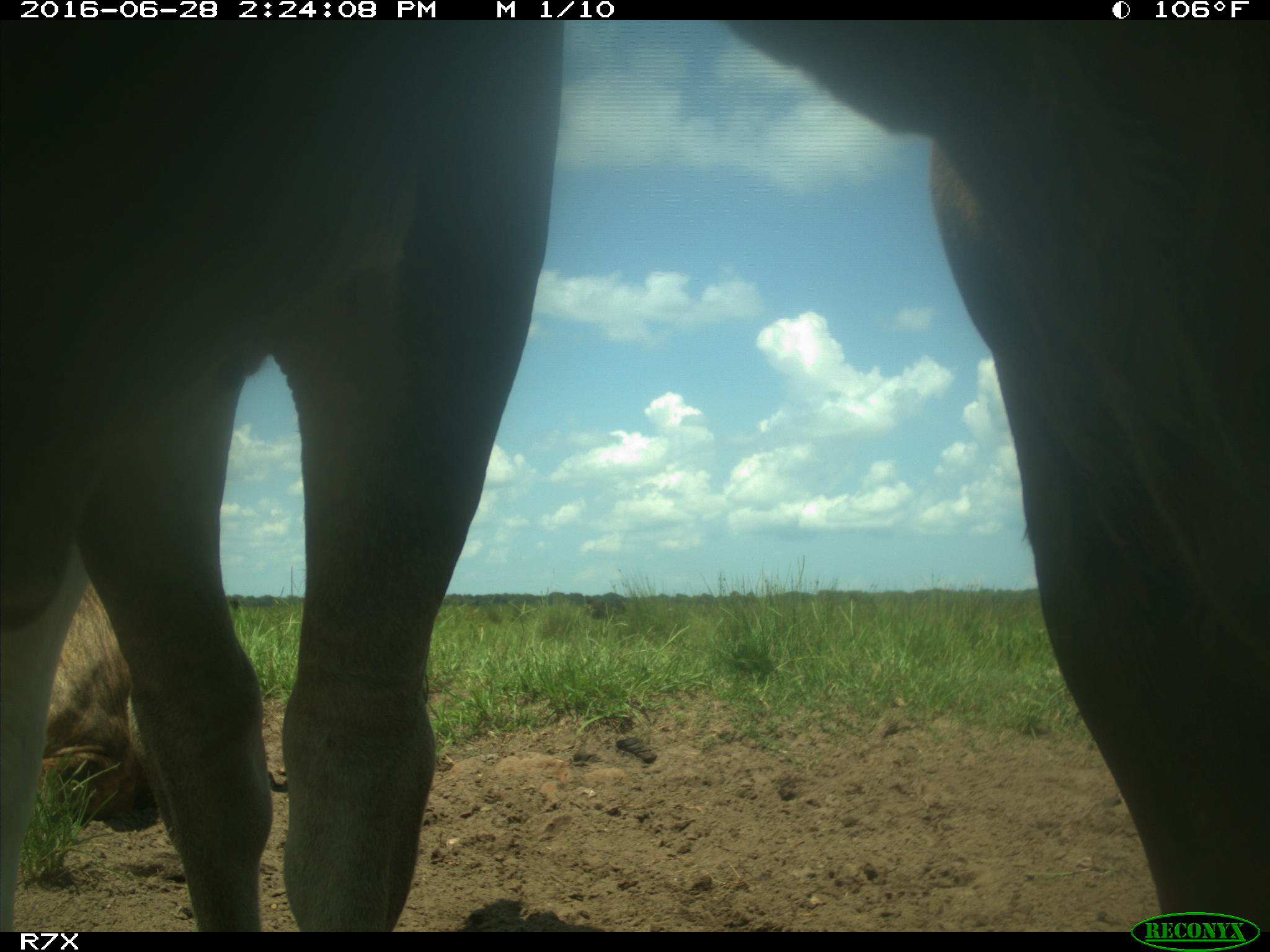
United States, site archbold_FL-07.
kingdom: Animalia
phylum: Chordata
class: Mammalia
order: Artiodactyla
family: Bovidae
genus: Bos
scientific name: Bos taurus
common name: domestic cow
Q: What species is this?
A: Bos taurus (domestic cow).